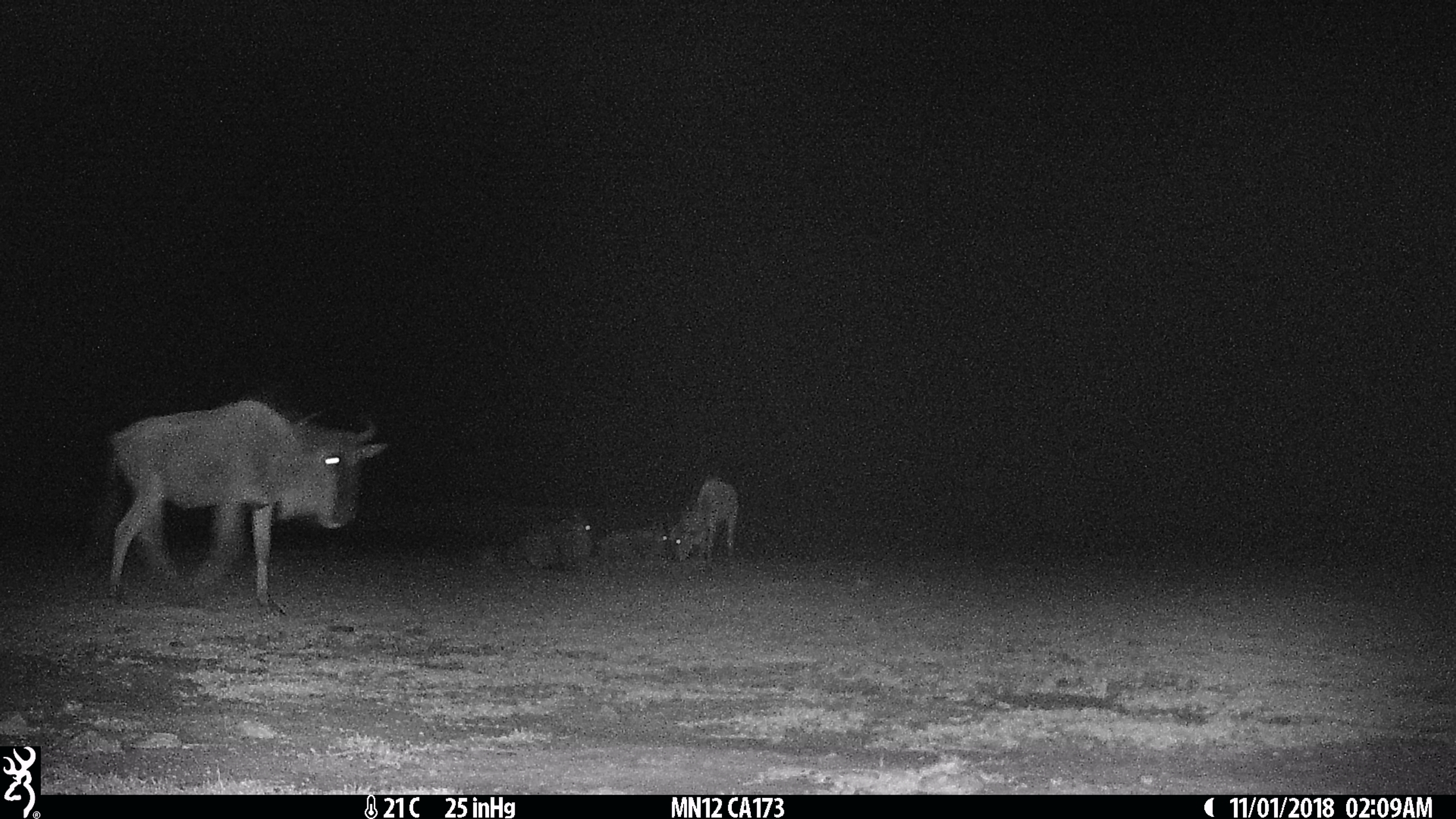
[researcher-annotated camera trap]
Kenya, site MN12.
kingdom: Animalia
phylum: Chordata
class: Mammalia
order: Artiodactyla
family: Bovidae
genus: Connochaetes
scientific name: Connochaetes taurinus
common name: blue wildebeest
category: wildebeest